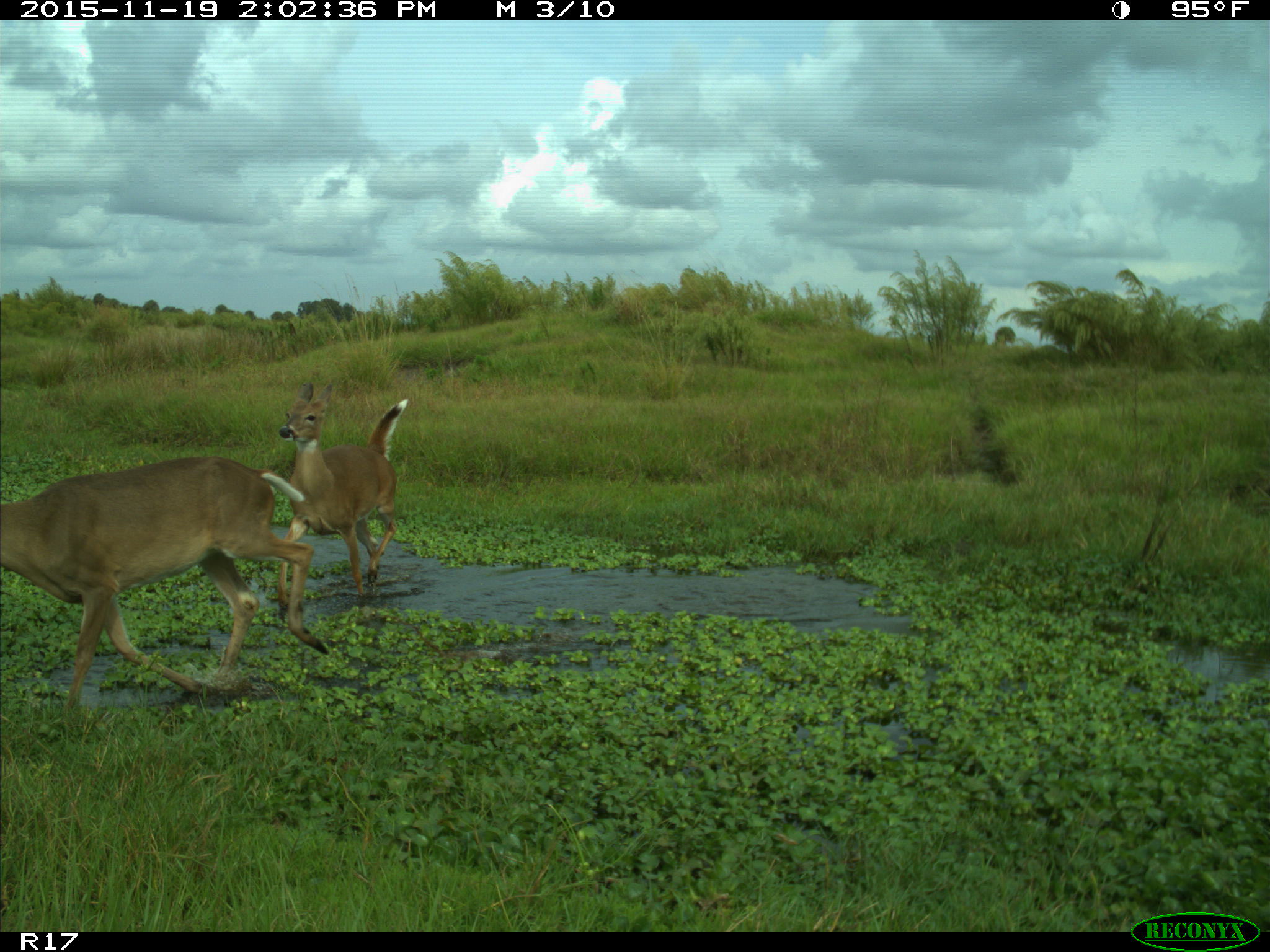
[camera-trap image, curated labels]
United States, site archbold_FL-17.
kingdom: Animalia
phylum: Chordata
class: Mammalia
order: Artiodactyla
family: Cervidae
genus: Odocoileus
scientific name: Odocoileus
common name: deer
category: unidentified deer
Unidentified deer (deer) (Odocoileus).